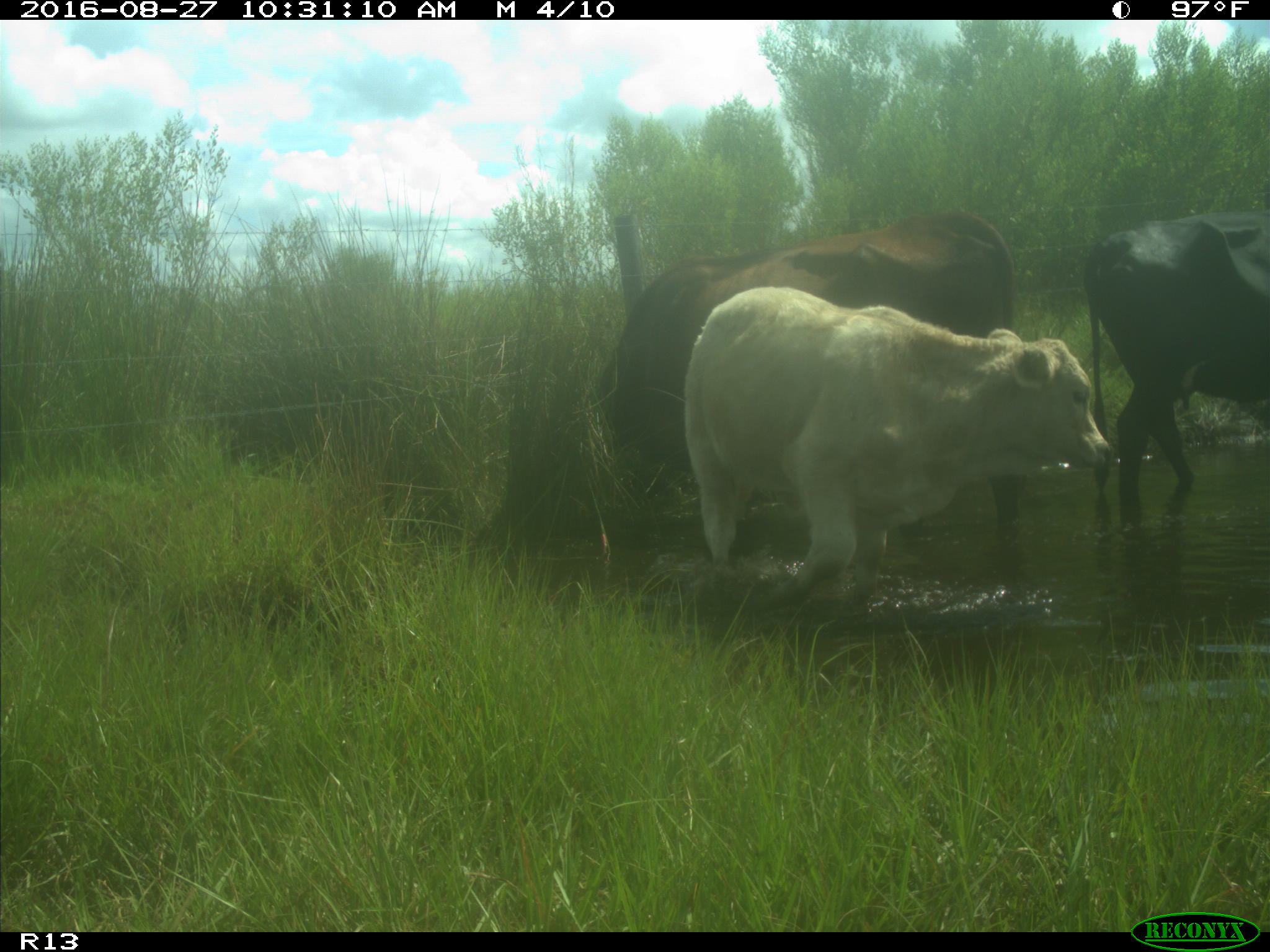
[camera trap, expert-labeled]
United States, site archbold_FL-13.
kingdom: Animalia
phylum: Chordata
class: Mammalia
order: Artiodactyla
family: Bovidae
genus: Bos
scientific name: Bos taurus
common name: domestic cow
Bos taurus (domestic cow).